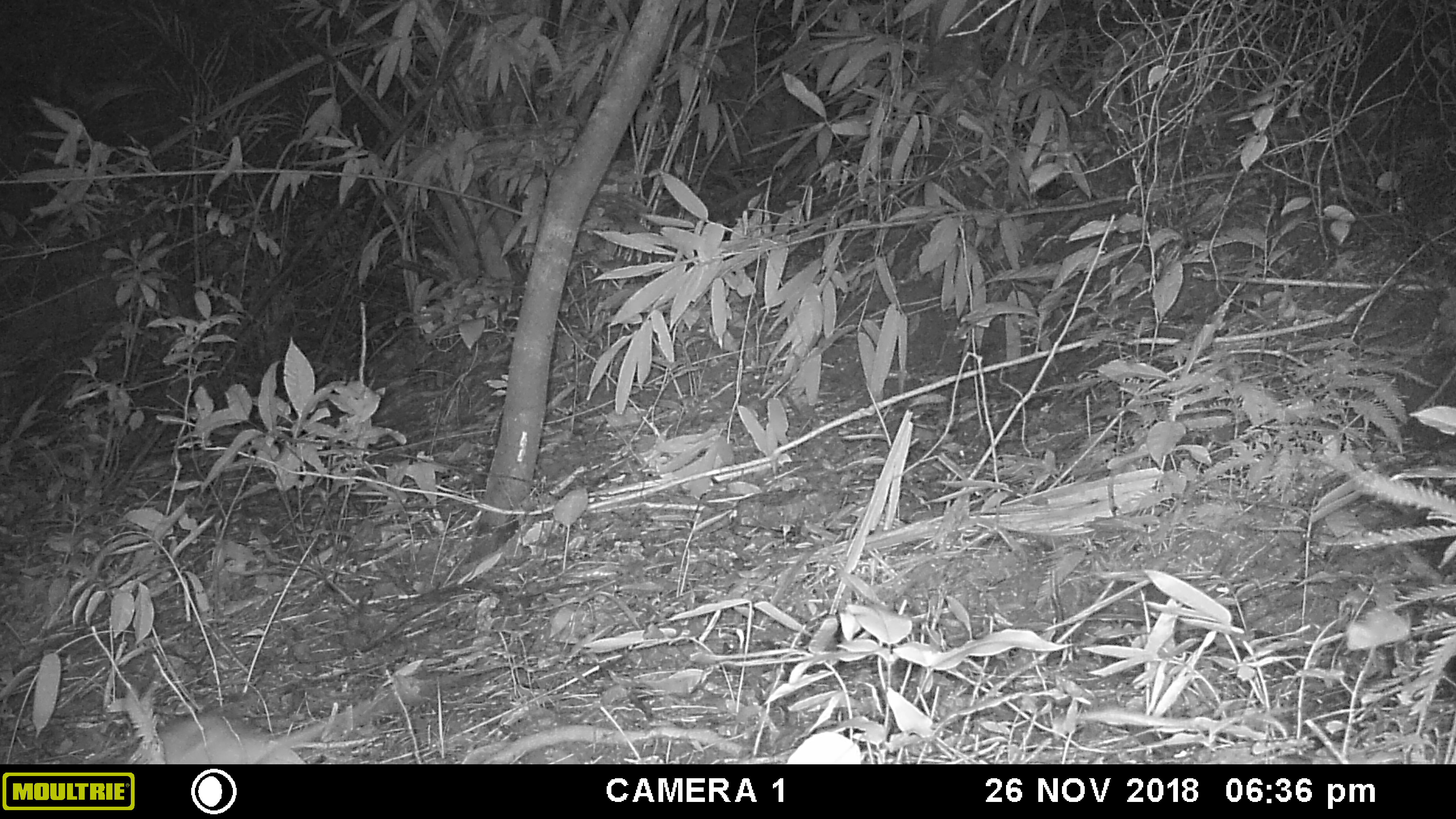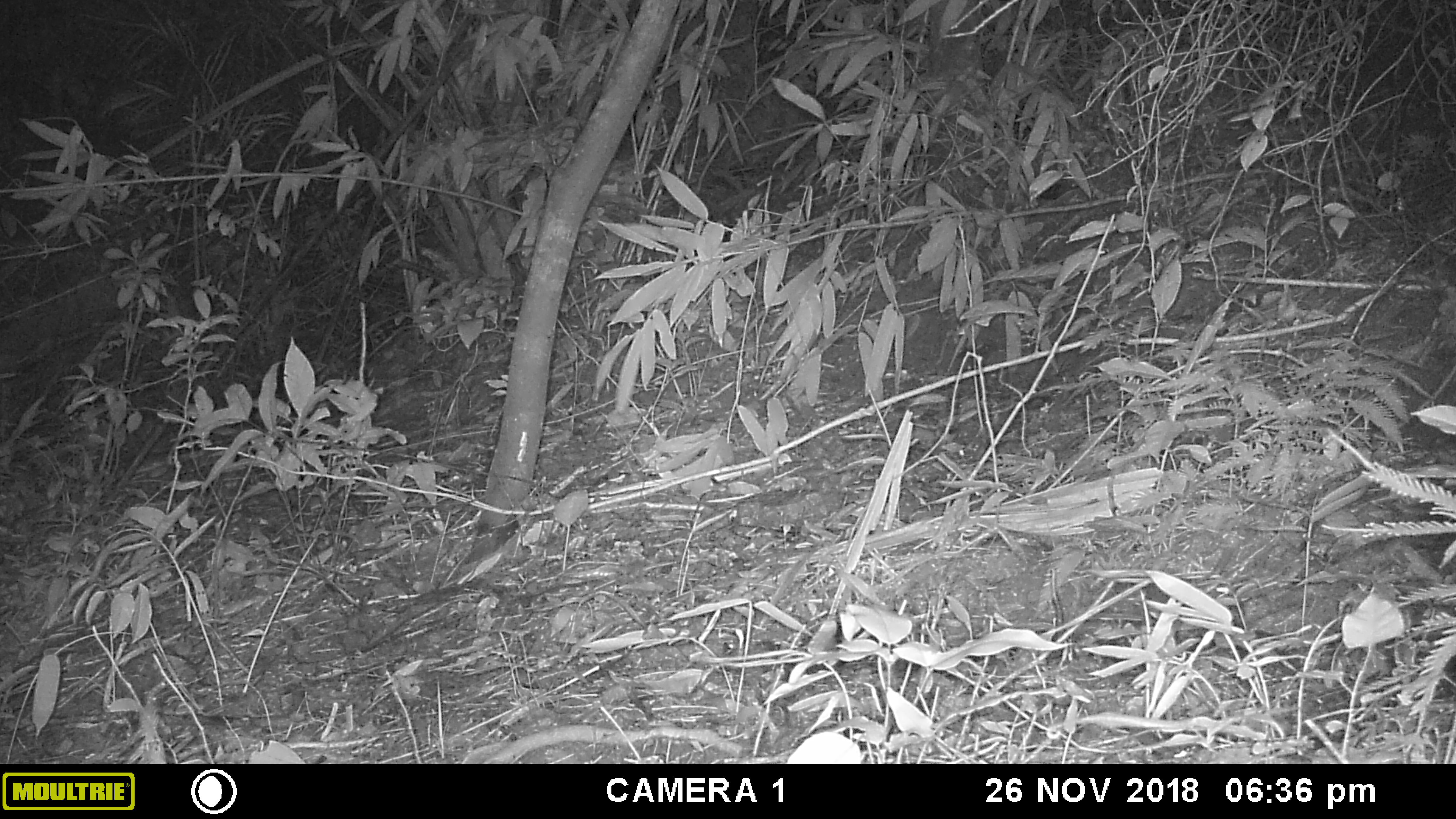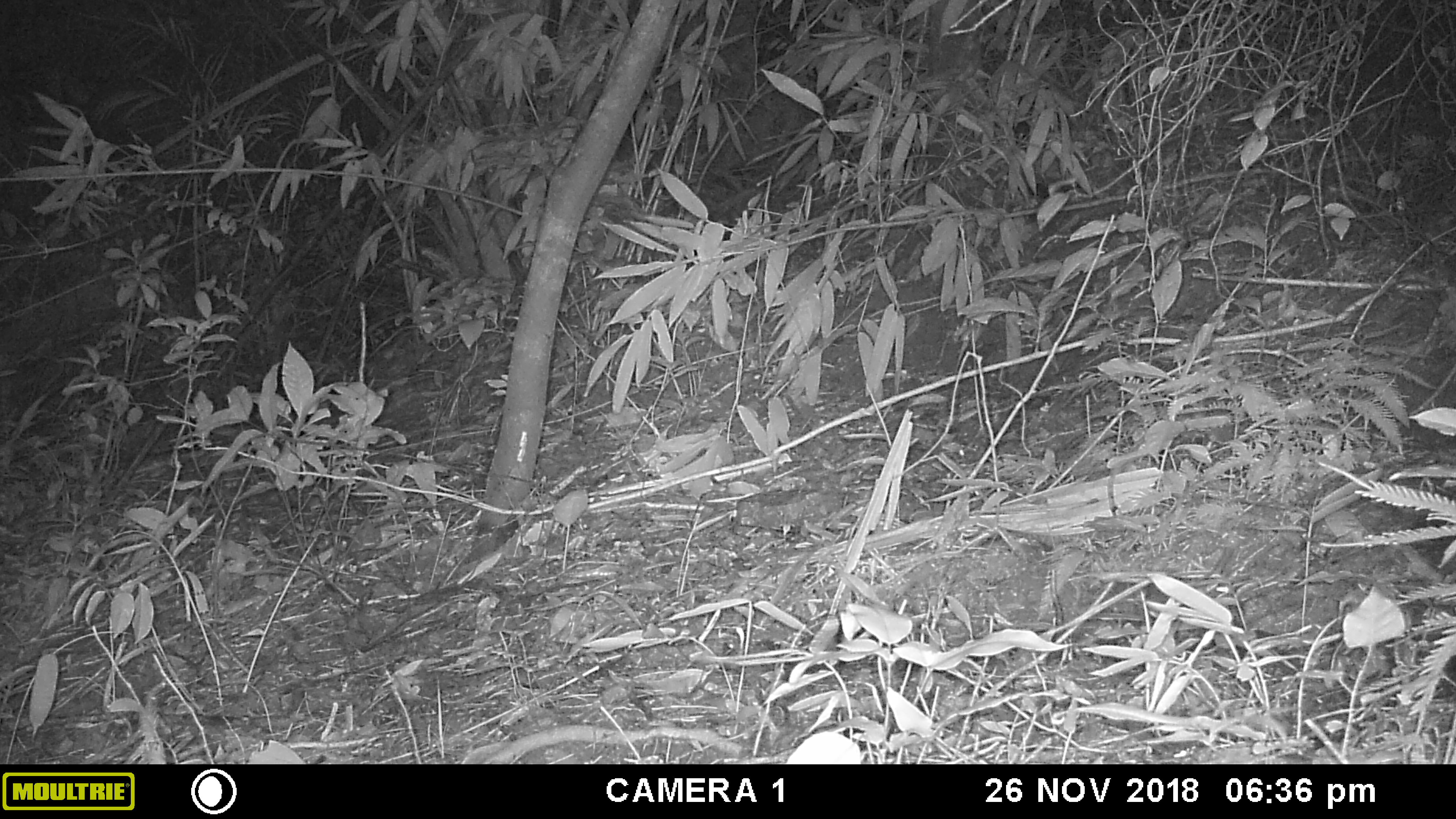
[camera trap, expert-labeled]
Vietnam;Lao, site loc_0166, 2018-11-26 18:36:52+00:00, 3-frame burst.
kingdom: Animalia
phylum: Chordata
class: Mammalia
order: Rodentia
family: Muridae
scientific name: Muridae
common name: old-world mice and rats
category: unidentified murid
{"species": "unidentified murid (old-world mice and rats) (Muridae)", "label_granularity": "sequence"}